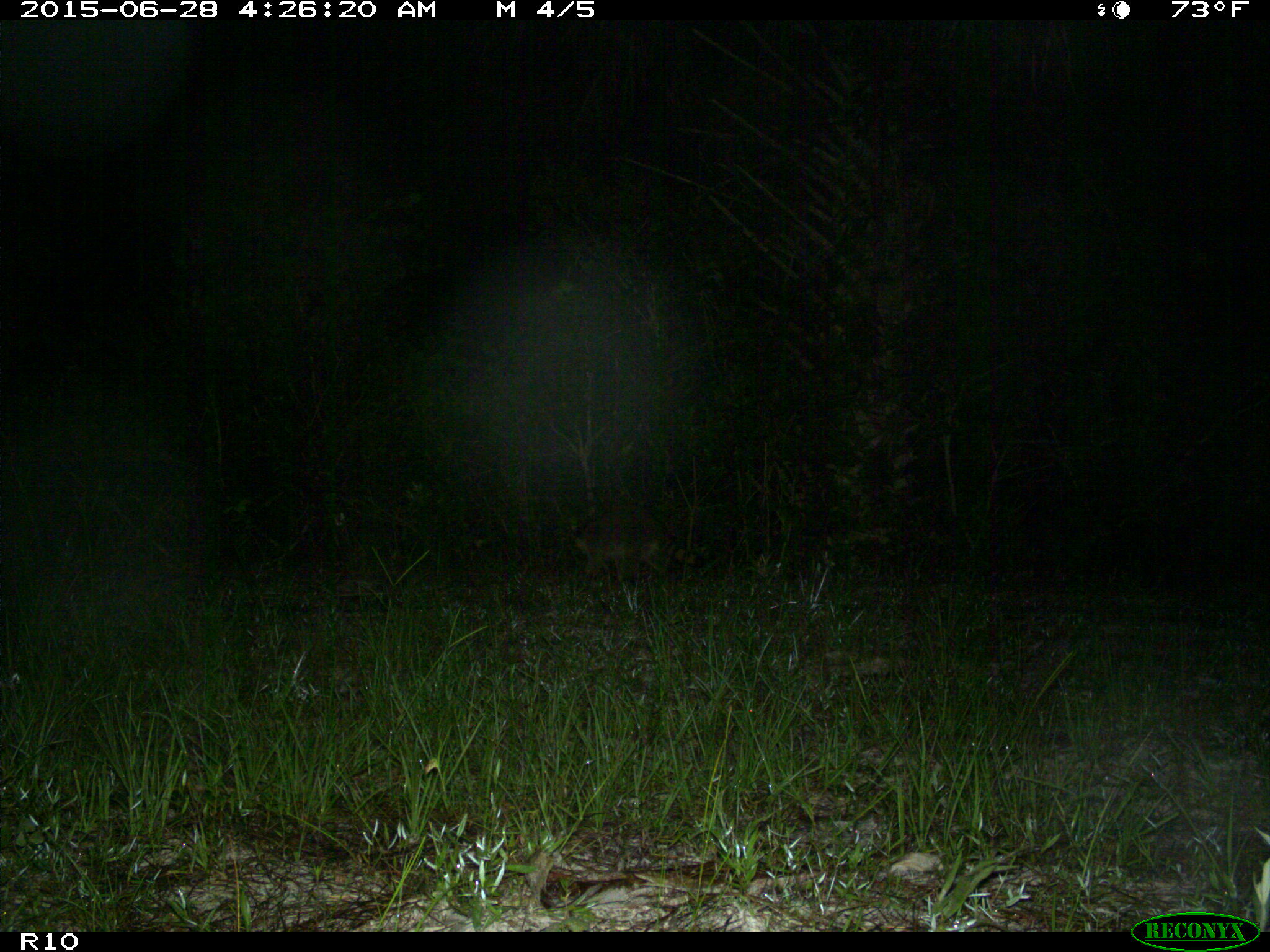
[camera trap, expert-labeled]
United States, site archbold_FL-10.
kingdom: Animalia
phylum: Chordata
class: Mammalia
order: Carnivora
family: Procyonidae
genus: Procyon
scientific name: Procyon lotor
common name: common raccoon